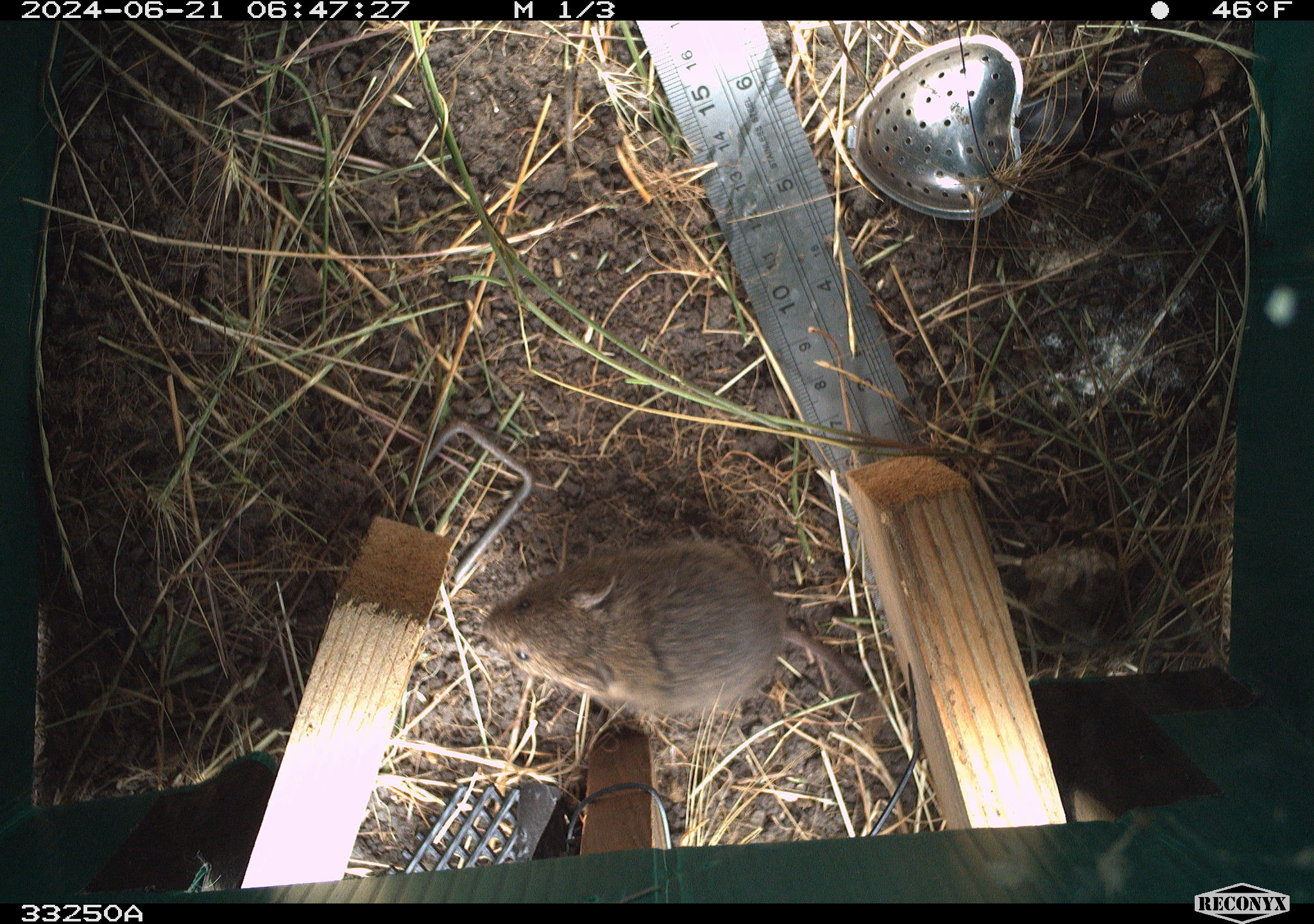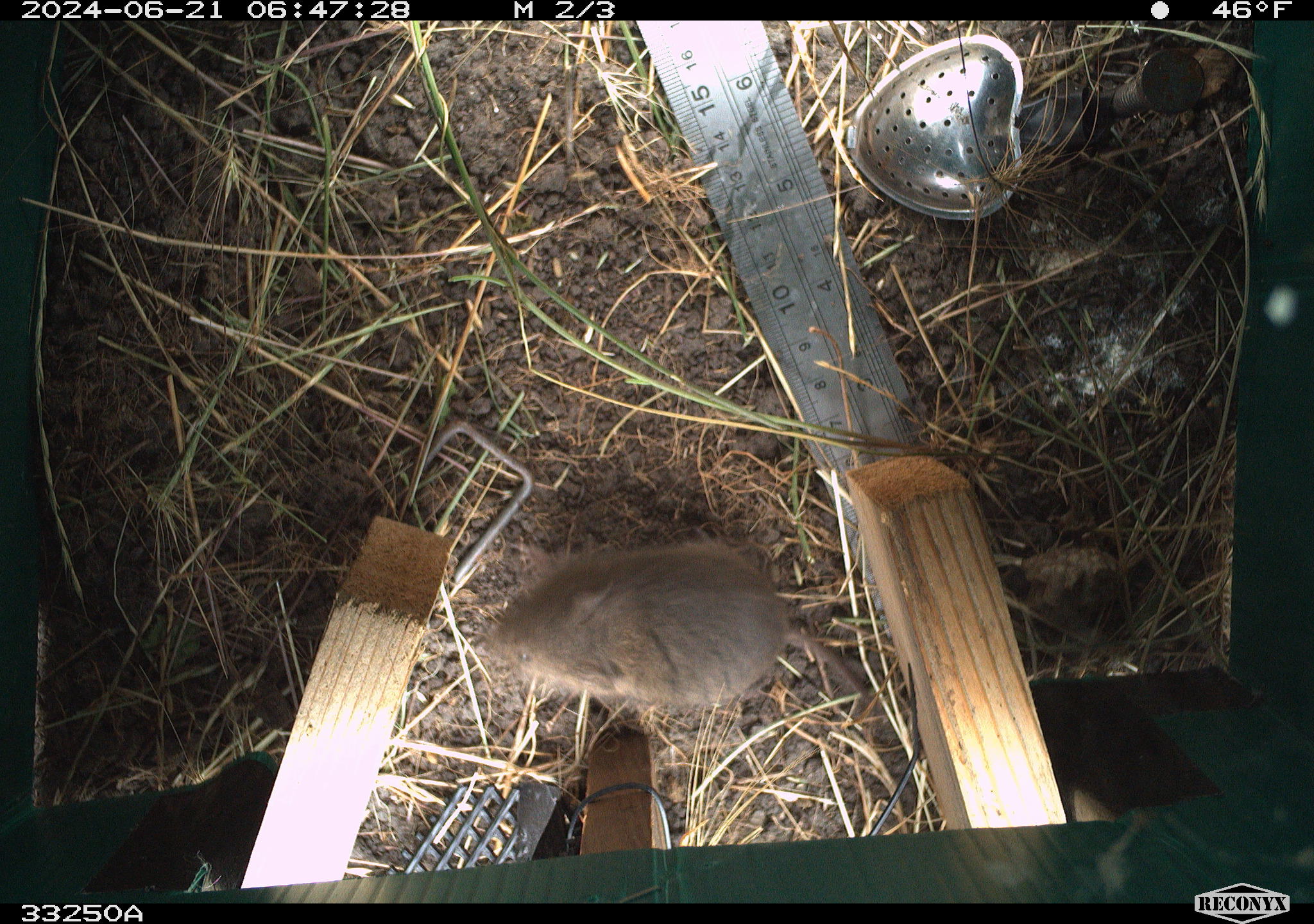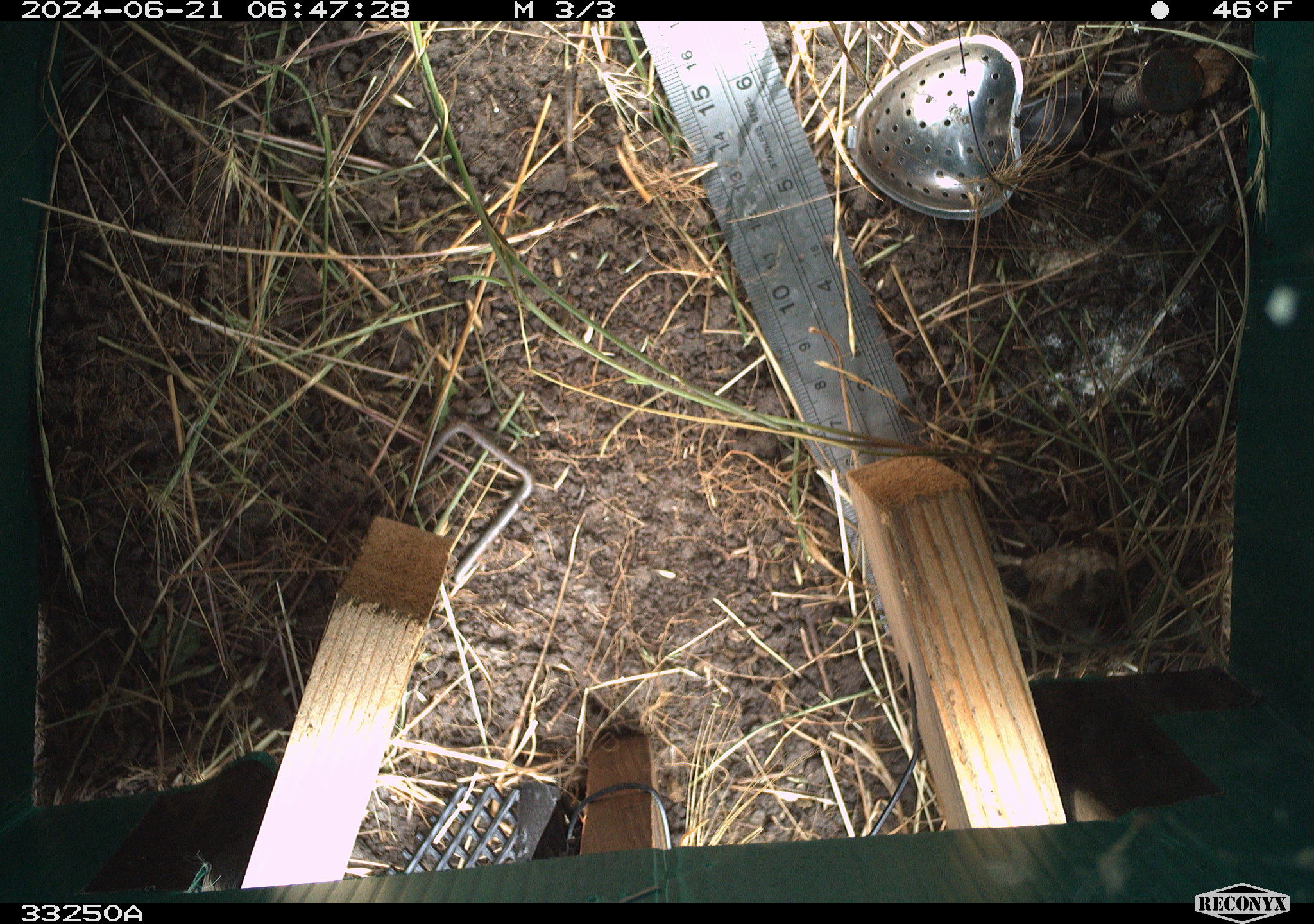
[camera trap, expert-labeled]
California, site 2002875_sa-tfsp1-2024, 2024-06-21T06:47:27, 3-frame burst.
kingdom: Animalia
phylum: Chordata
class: Mammalia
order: Rodentia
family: Cricetidae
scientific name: Arvicolinae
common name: voles, lemmings, and muskrats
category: arvicolinae subfamily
Arvicolinae subfamily (voles, lemmings, and muskrats) (Arvicolinae).